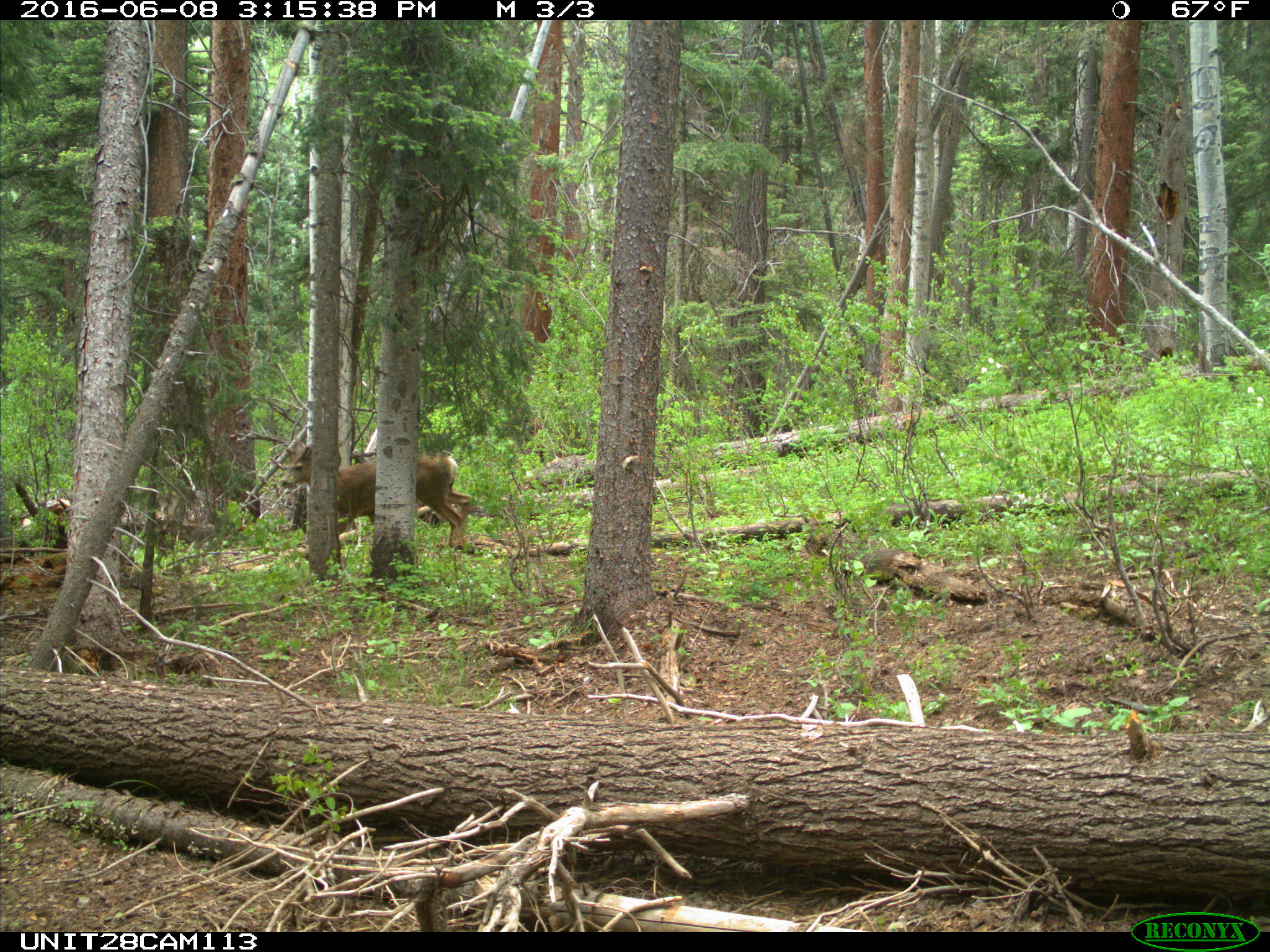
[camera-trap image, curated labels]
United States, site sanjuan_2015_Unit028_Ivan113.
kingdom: Animalia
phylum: Chordata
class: Mammalia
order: Artiodactyla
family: Cervidae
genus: Odocoileus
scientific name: Odocoileus hemionus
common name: mule deer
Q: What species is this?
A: Odocoileus hemionus (mule deer).